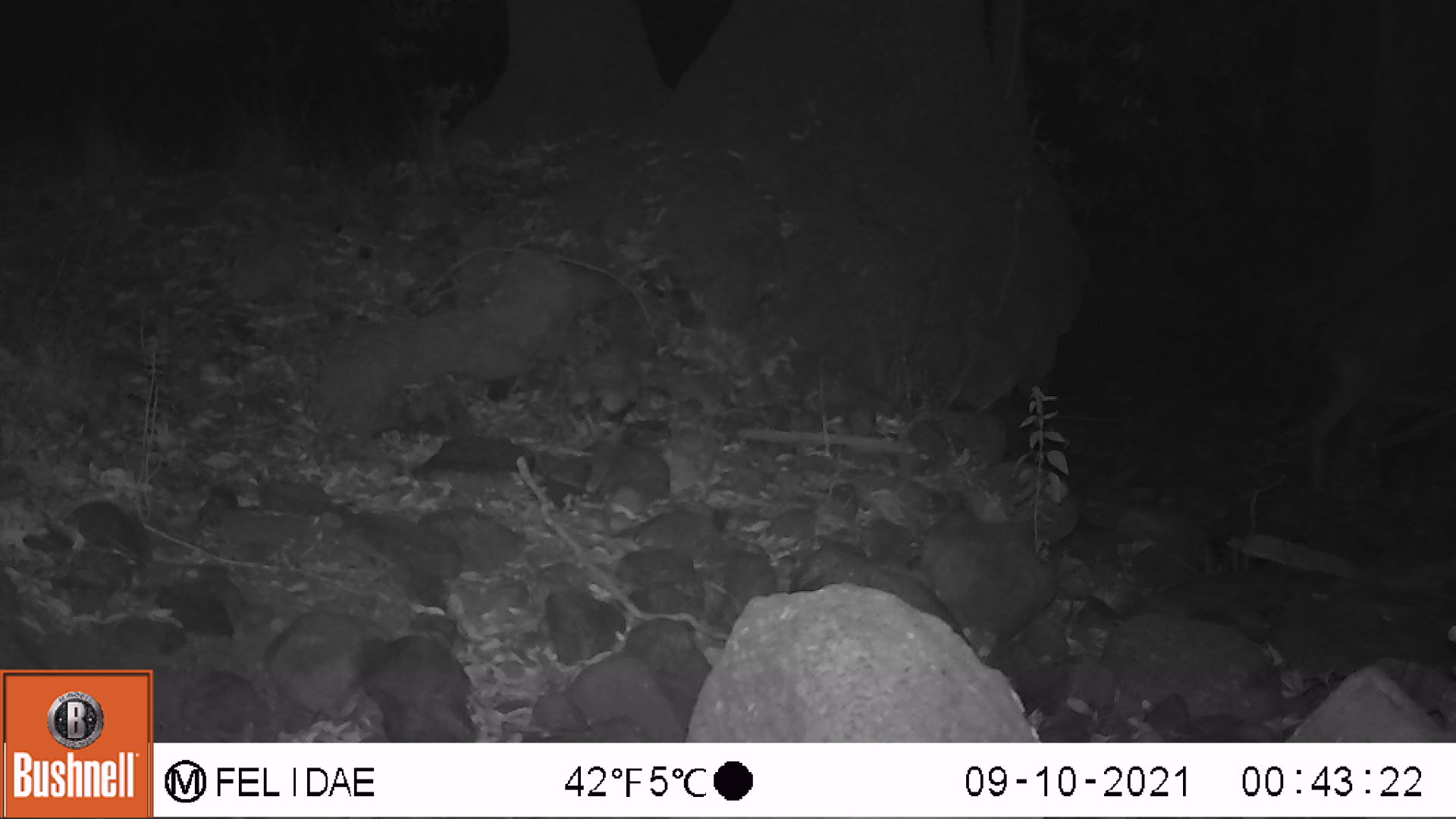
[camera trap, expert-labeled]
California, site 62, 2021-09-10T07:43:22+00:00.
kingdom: Animalia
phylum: Chordata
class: Mammalia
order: Artiodactyla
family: Cervidae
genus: Odocoileus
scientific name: Odocoileus hemionus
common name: mule deer